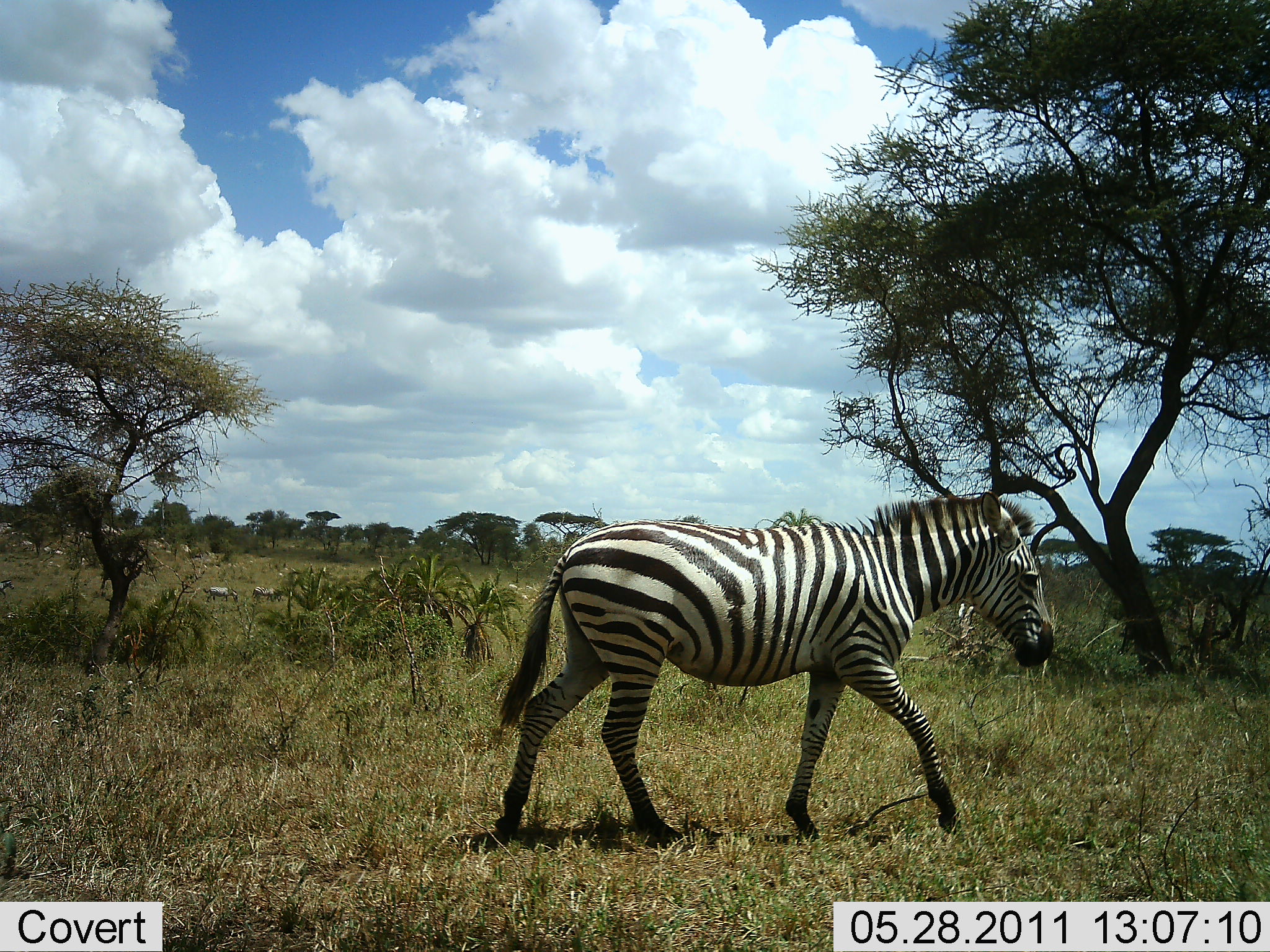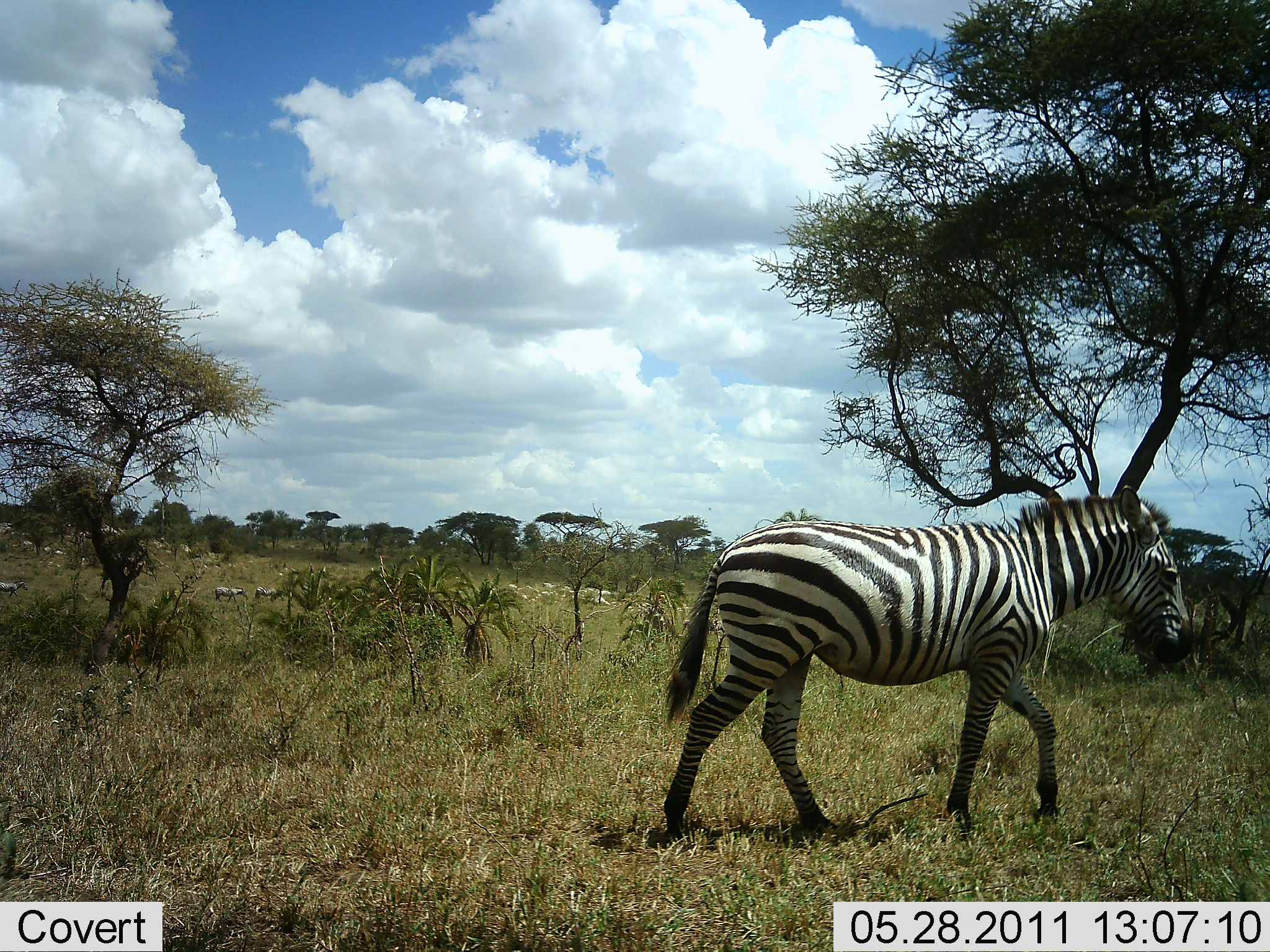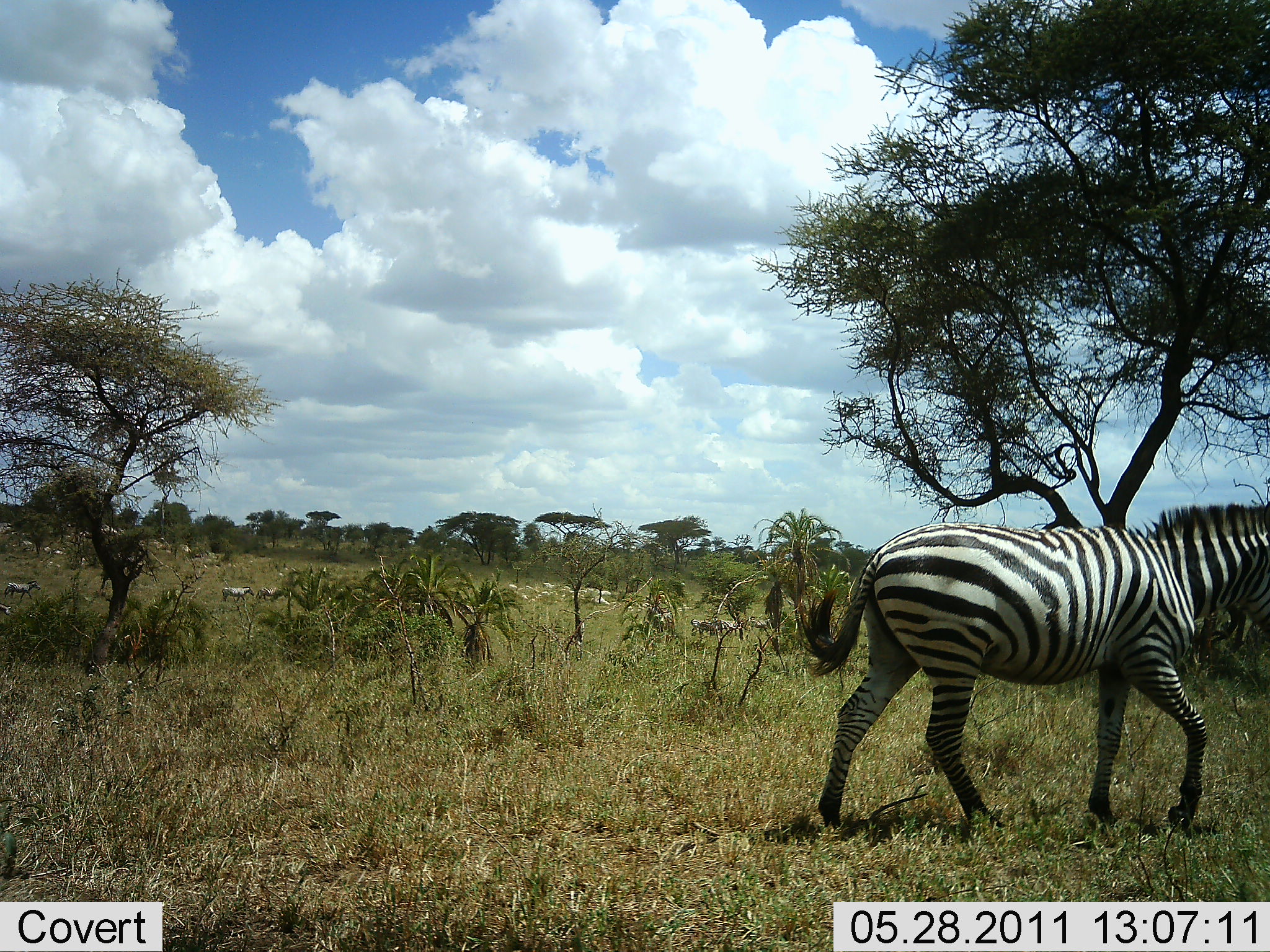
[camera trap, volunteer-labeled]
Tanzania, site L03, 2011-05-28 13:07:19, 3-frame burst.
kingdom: Animalia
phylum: Chordata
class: Mammalia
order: Perissodactyla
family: Equidae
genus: Equus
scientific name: Equus quagga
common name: plains zebra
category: zebra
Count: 1.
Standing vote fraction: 0%.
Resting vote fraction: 0%.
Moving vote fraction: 100%.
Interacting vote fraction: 0%.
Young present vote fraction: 0%.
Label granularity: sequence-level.